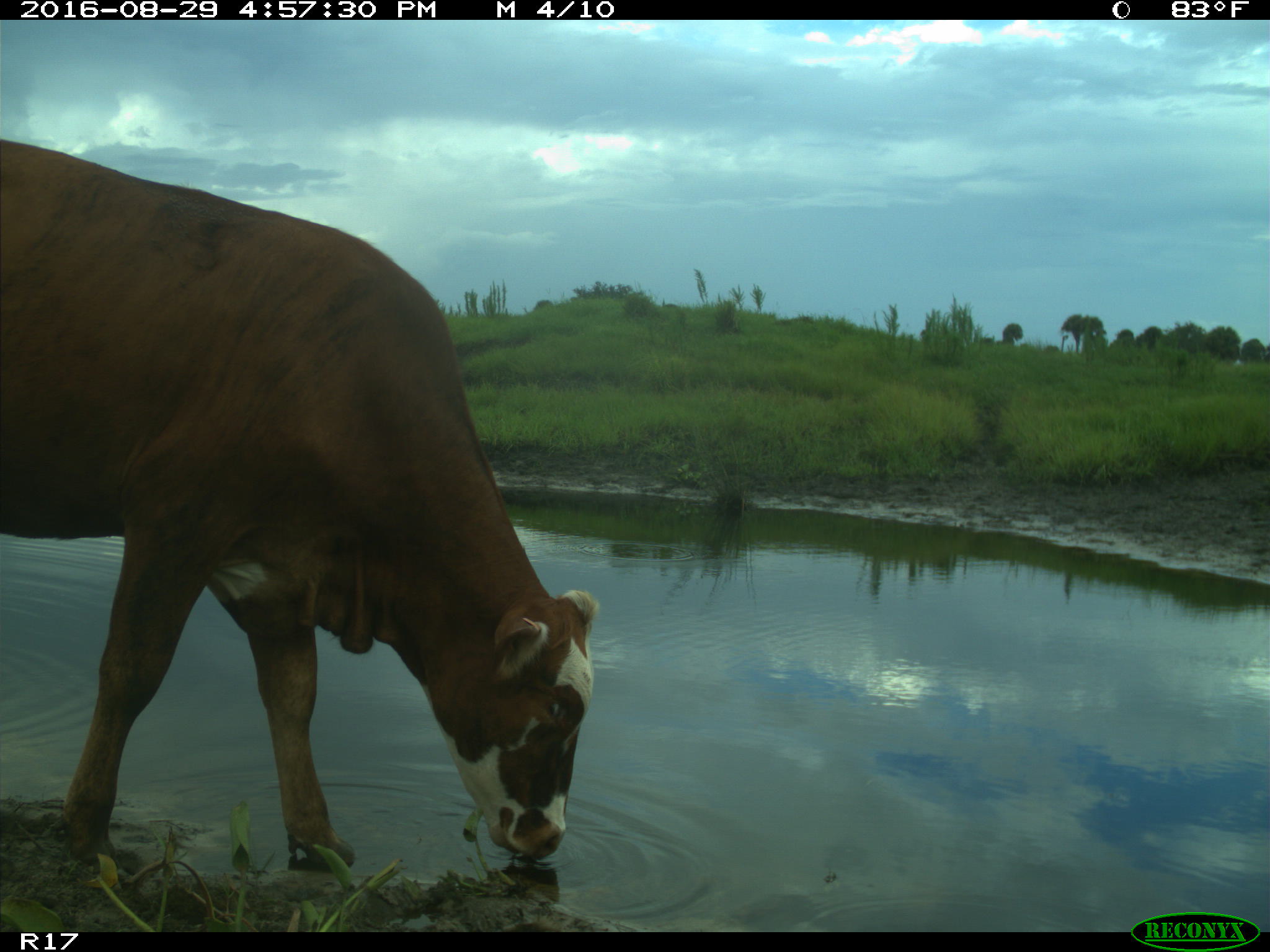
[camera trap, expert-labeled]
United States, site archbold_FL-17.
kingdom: Animalia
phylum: Chordata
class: Mammalia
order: Artiodactyla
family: Bovidae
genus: Bos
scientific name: Bos taurus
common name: domestic cow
Bos taurus (domestic cow).